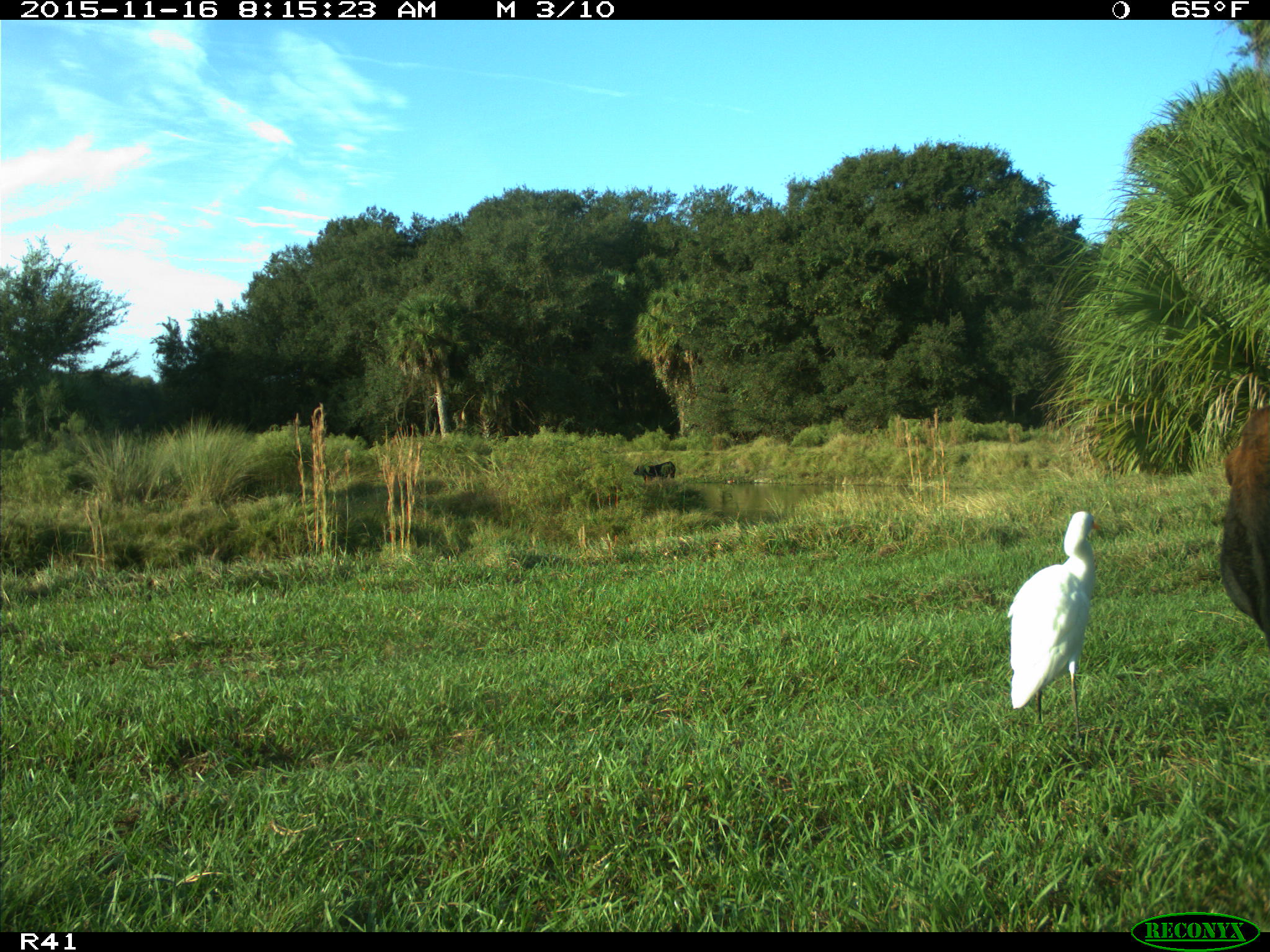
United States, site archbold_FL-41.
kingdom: Animalia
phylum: Chordata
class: Mammalia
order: Artiodactyla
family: Bovidae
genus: Bos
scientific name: Bos taurus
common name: domestic cow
Bos taurus (domestic cow).